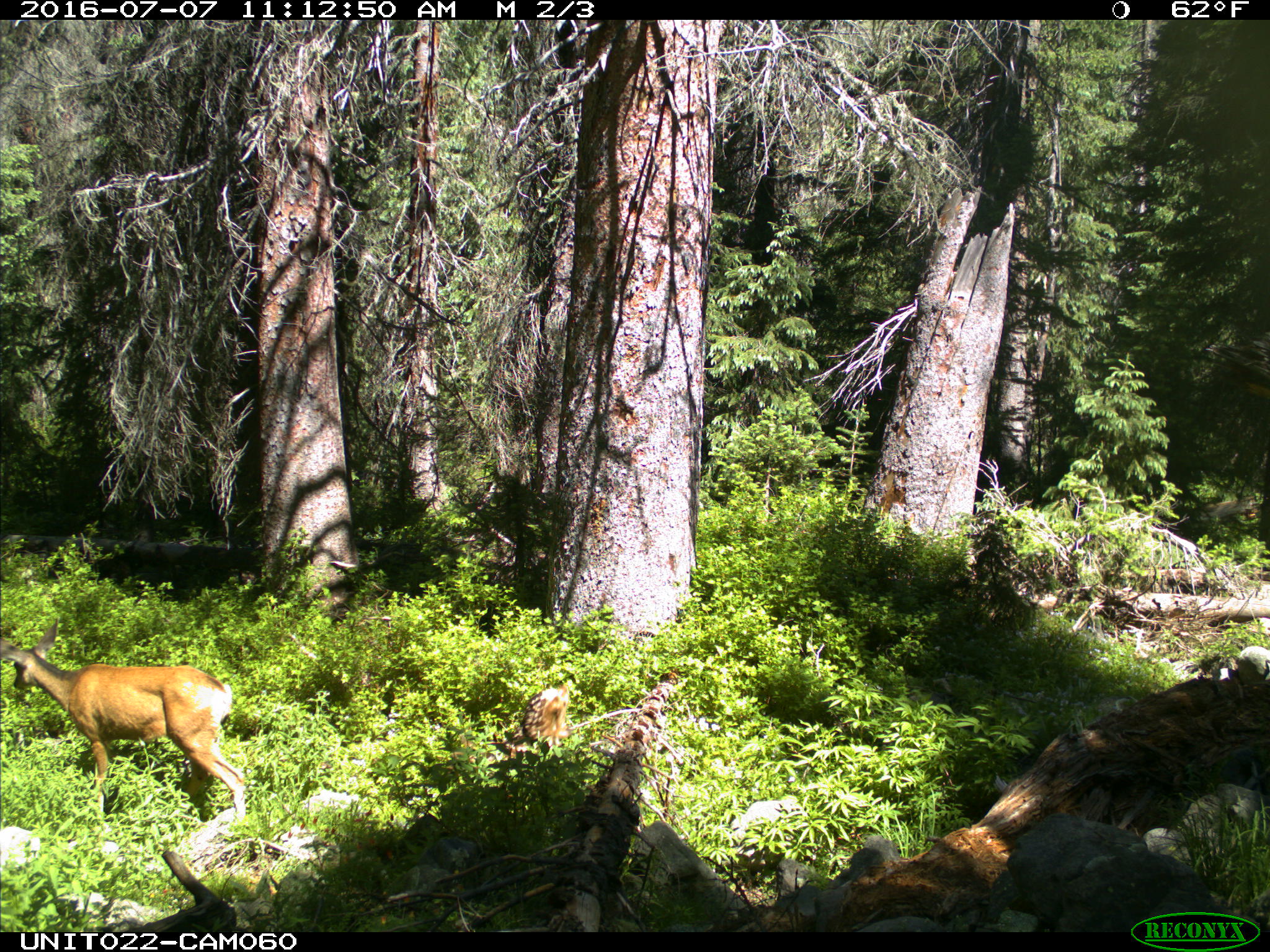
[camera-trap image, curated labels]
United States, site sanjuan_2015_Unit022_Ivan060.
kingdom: Animalia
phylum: Chordata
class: Mammalia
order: Artiodactyla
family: Cervidae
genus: Odocoileus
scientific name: Odocoileus hemionus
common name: mule deer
Odocoileus hemionus (mule deer).